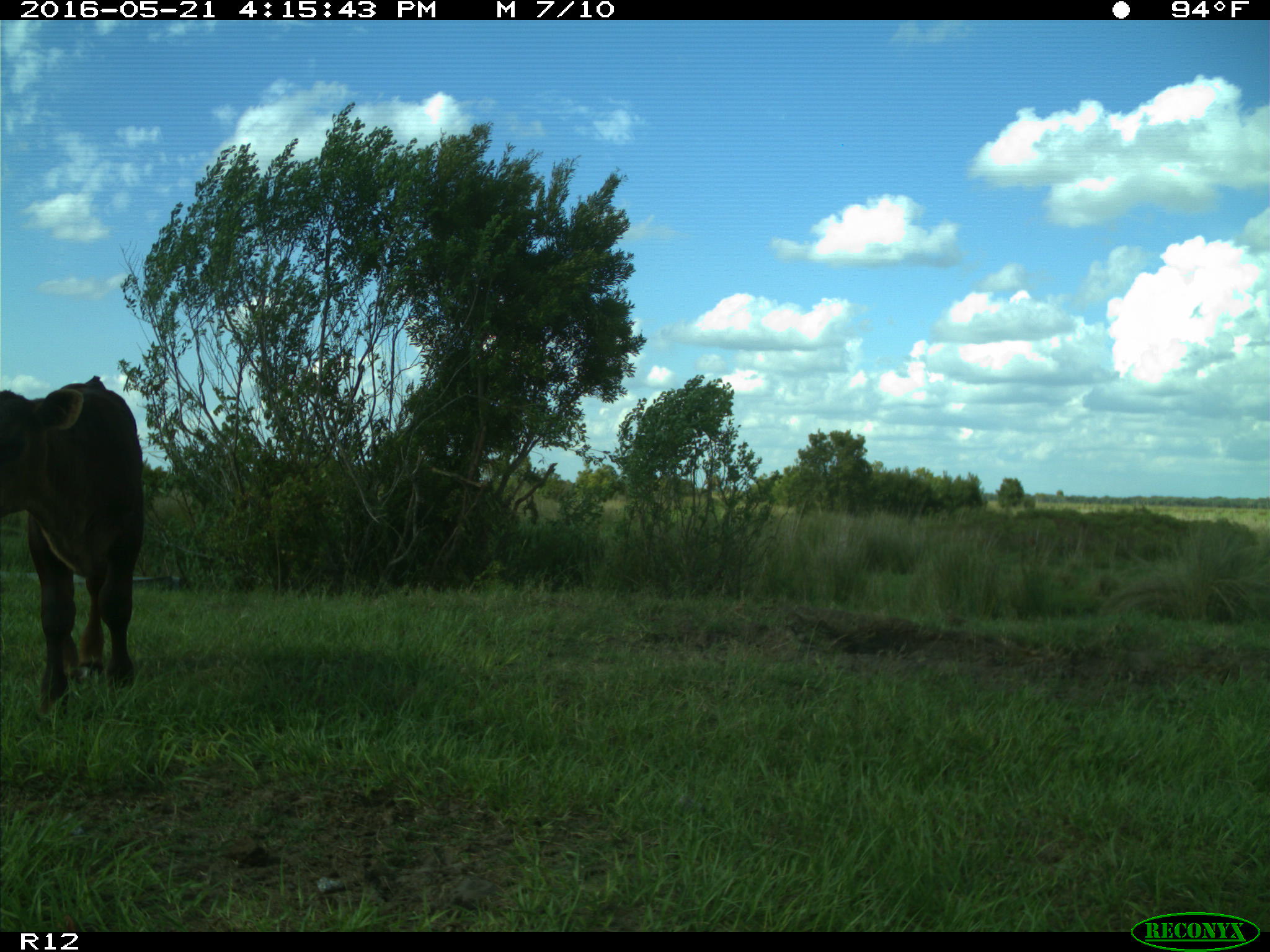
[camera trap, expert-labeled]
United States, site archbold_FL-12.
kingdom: Animalia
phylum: Chordata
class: Mammalia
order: Artiodactyla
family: Bovidae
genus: Bos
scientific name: Bos taurus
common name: domestic cow